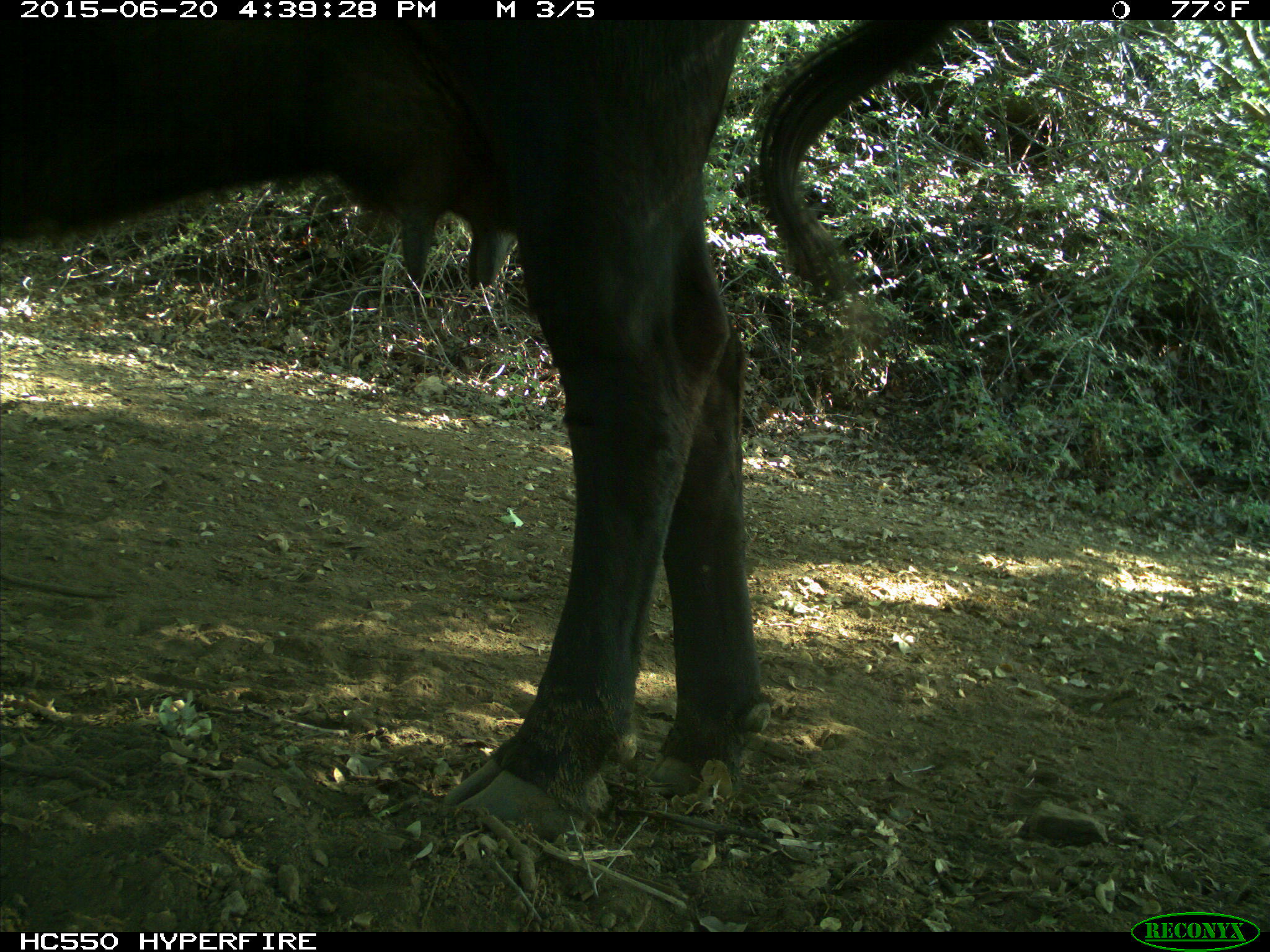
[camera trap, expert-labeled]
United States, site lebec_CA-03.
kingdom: Animalia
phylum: Chordata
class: Mammalia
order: Artiodactyla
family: Bovidae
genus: Bos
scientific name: Bos taurus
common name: domestic cow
Bos taurus (domestic cow).